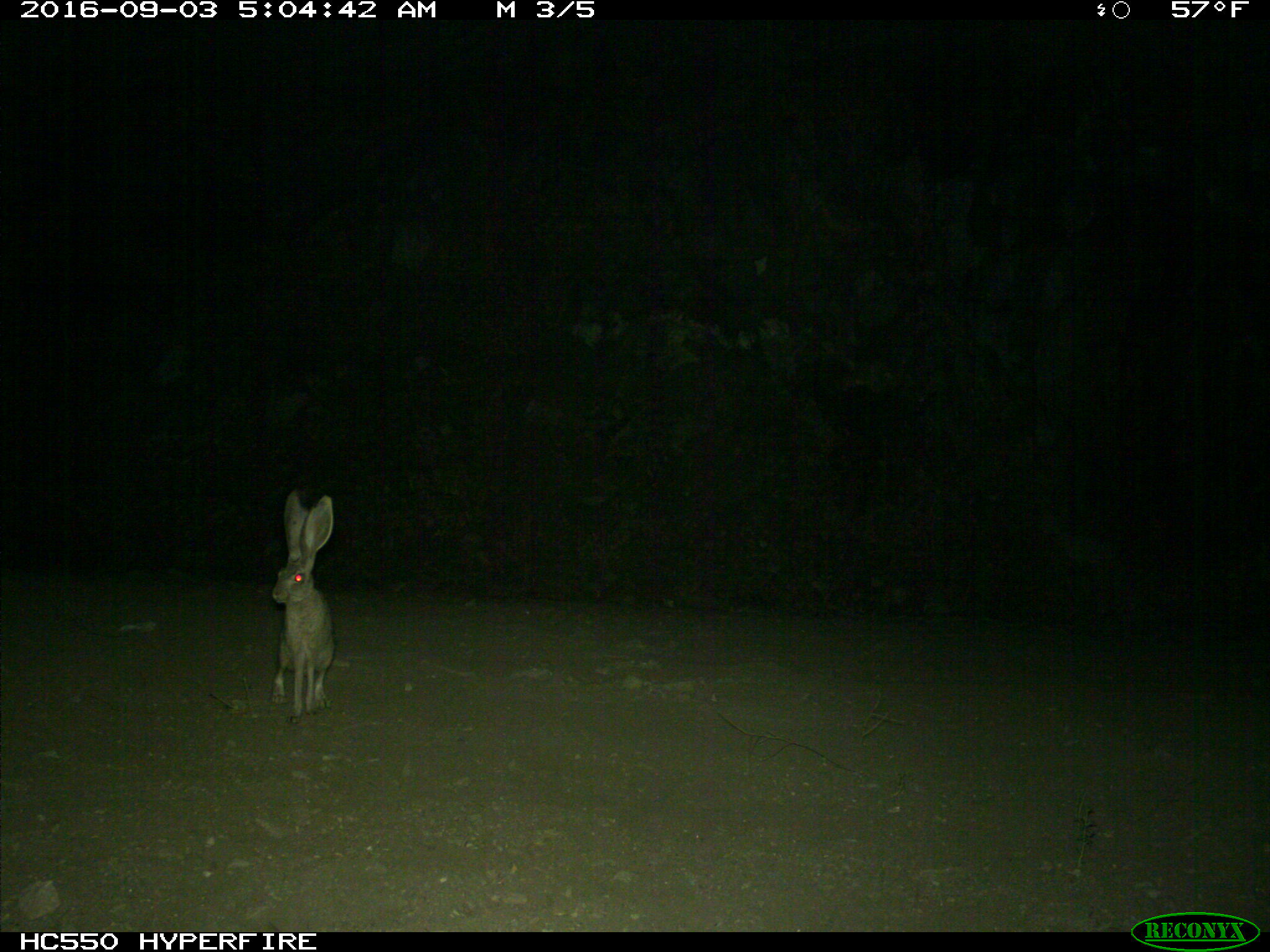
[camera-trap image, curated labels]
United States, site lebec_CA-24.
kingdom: Animalia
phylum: Chordata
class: Mammalia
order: Lagomorpha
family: Leporidae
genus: Lepus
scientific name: Lepus californicus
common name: black-tailed jackrabbit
Lepus californicus (black-tailed jackrabbit).